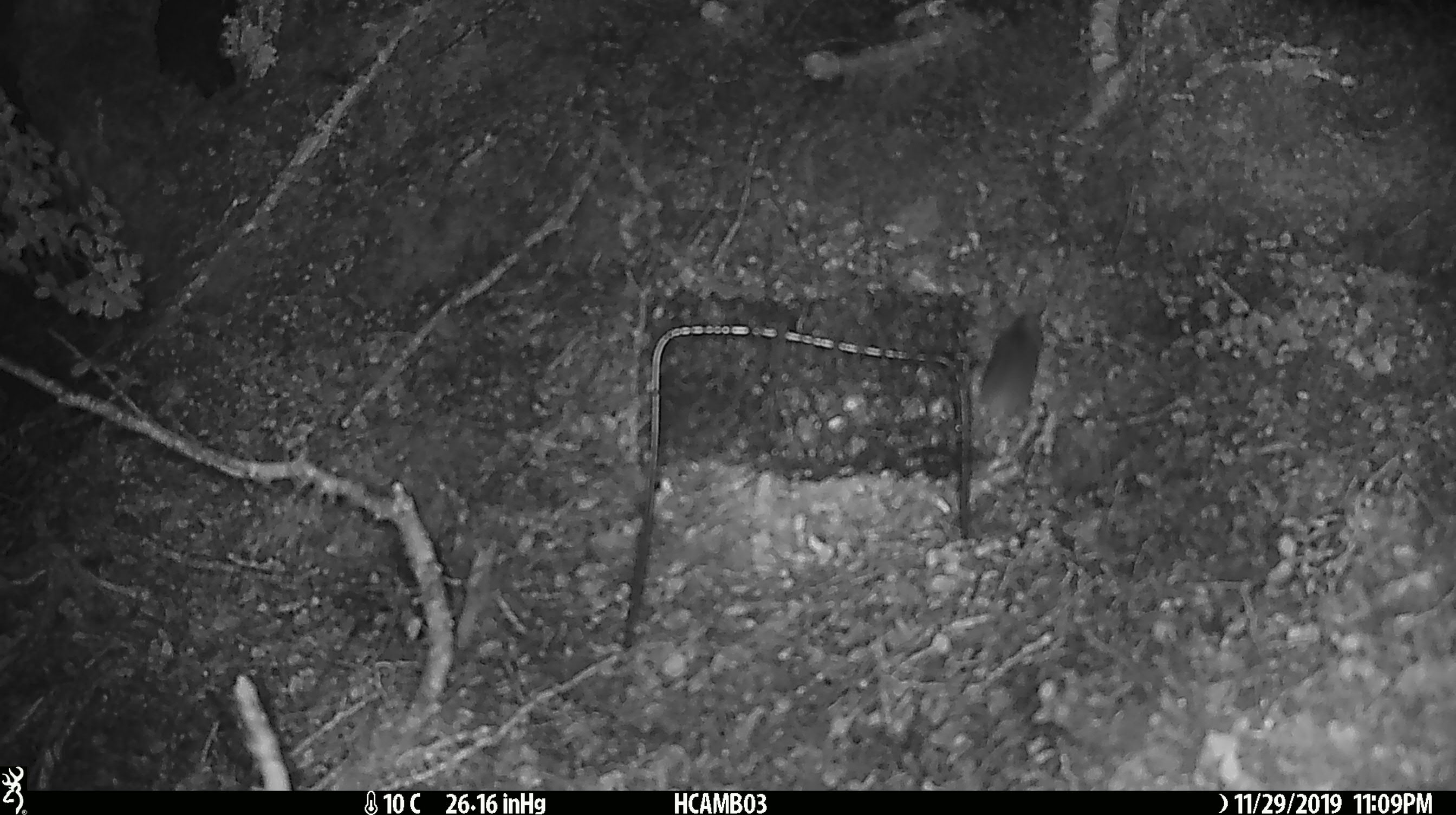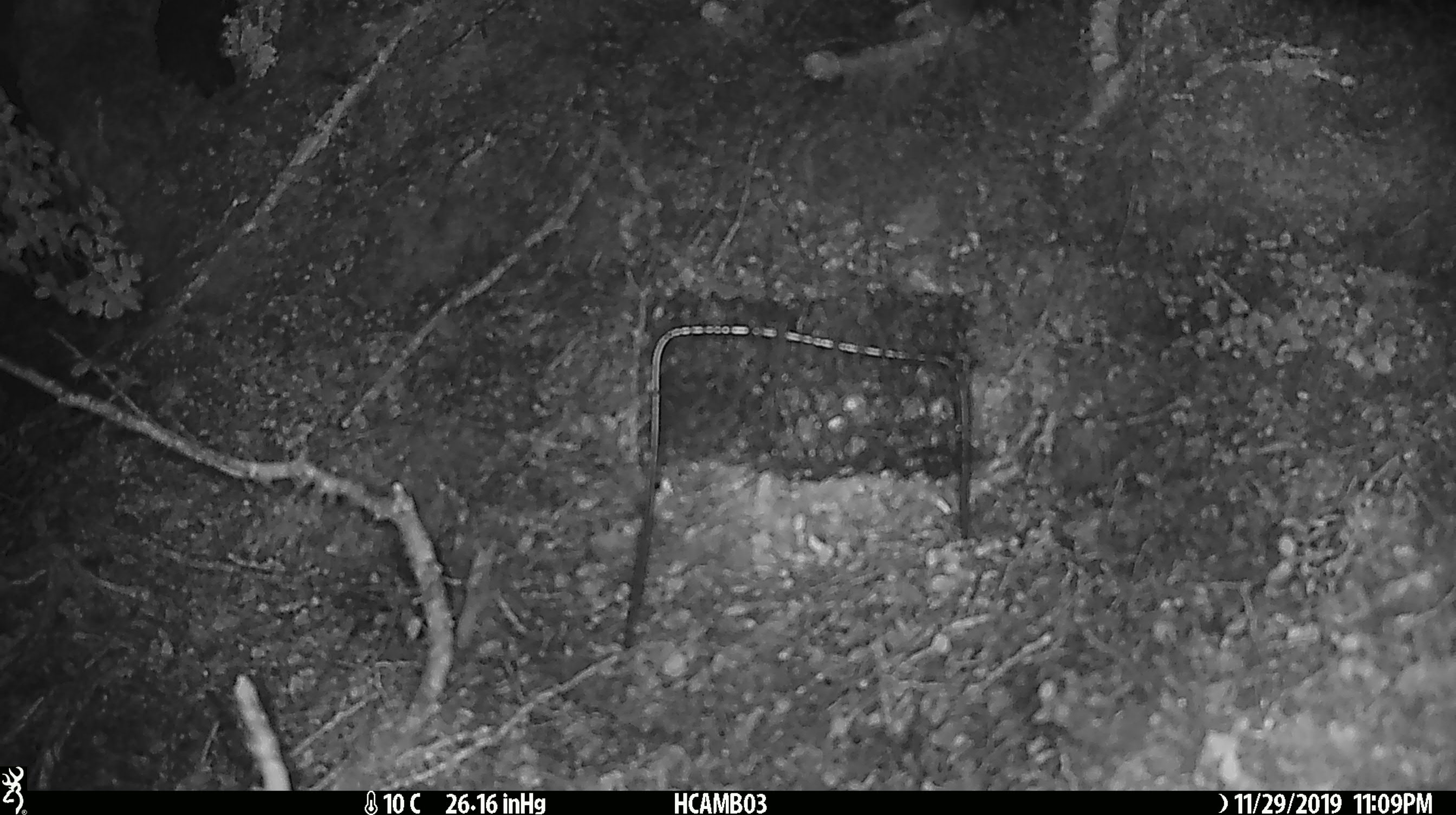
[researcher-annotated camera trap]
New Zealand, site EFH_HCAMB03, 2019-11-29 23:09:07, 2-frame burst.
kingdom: Animalia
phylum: Chordata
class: Mammalia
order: Rodentia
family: Muridae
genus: Mus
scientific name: Mus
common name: mouse